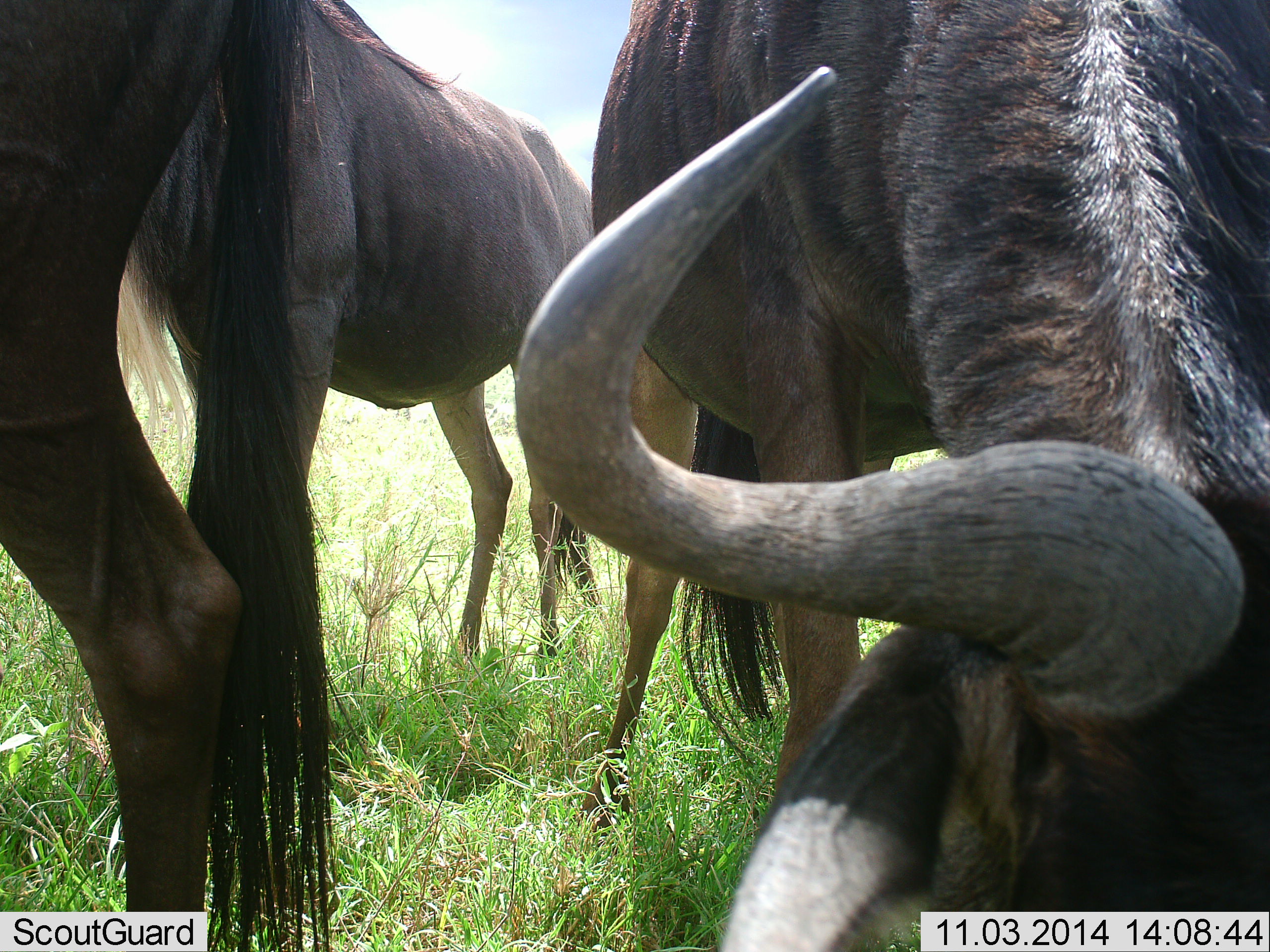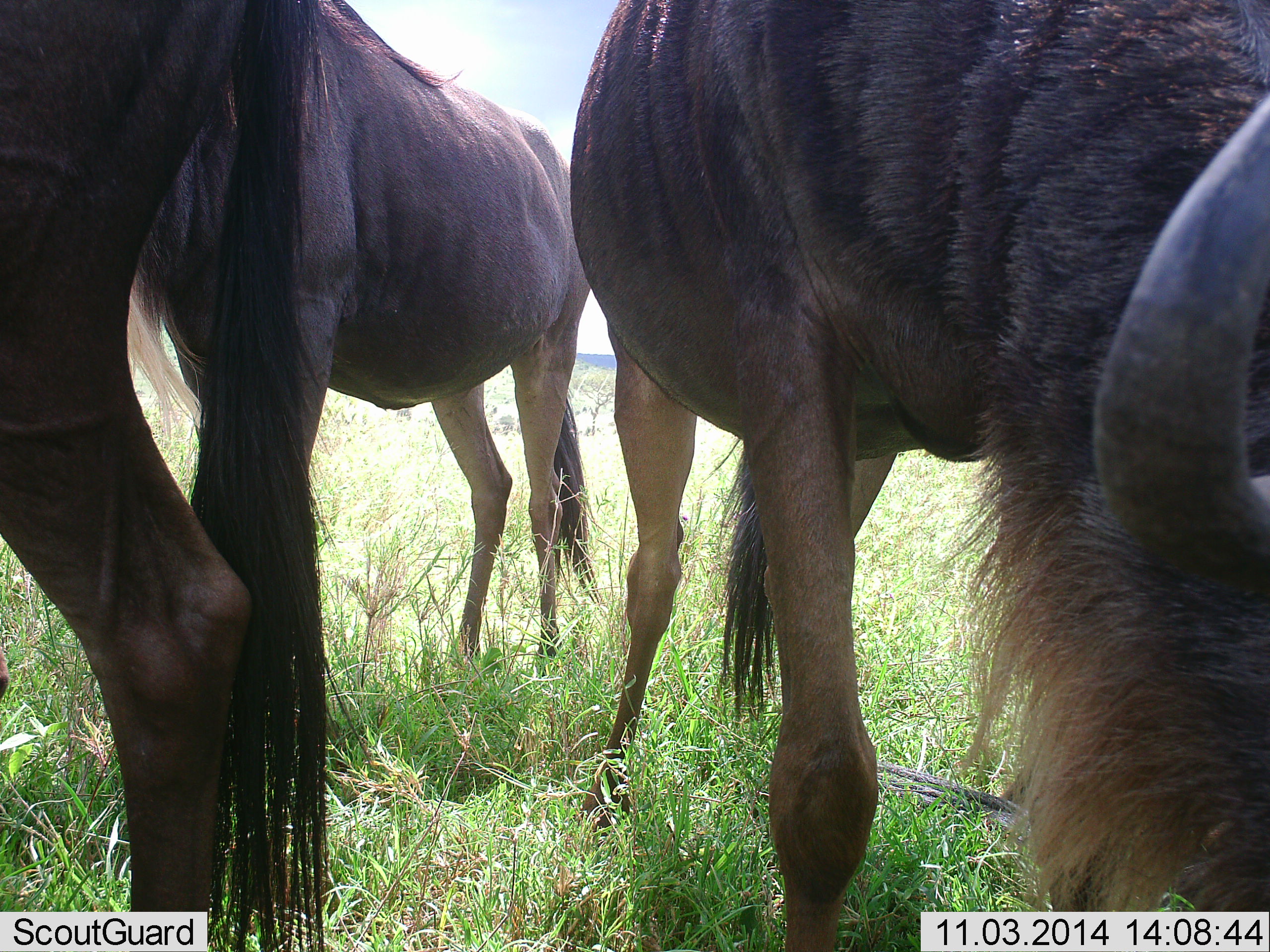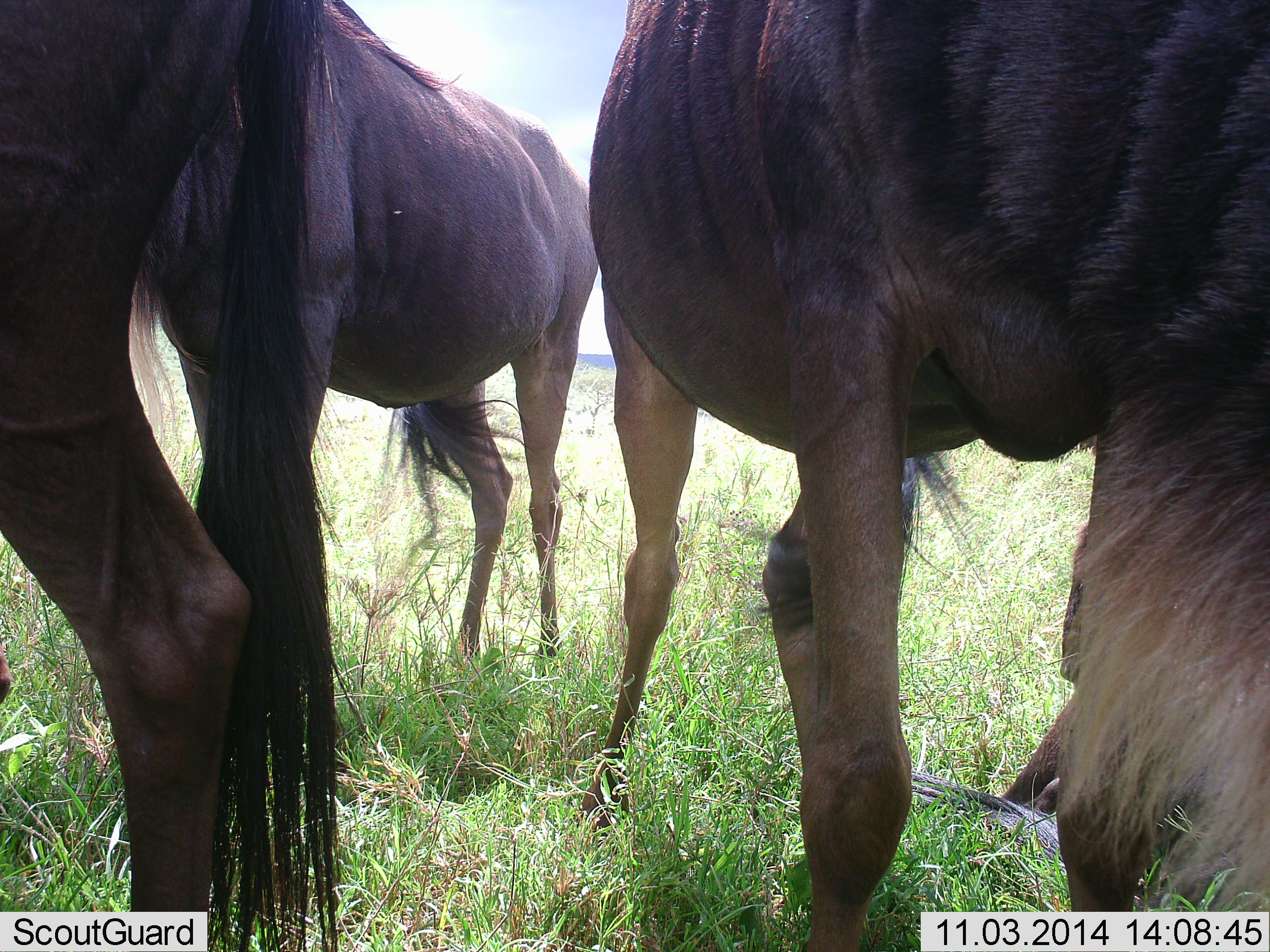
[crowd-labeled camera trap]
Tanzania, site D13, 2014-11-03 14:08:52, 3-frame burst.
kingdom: Animalia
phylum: Chordata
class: Mammalia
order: Artiodactyla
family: Bovidae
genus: Connochaetes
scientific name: Connochaetes taurinus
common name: blue wildebeest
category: wildebeest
Wildebeest (blue wildebeest) (Connochaetes taurinus), count 3. Behavior (volunteer vote fractions): standing 100%, resting 0%, moving 10%, interacting 0%. Young present (vote fraction): 0%. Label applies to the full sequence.